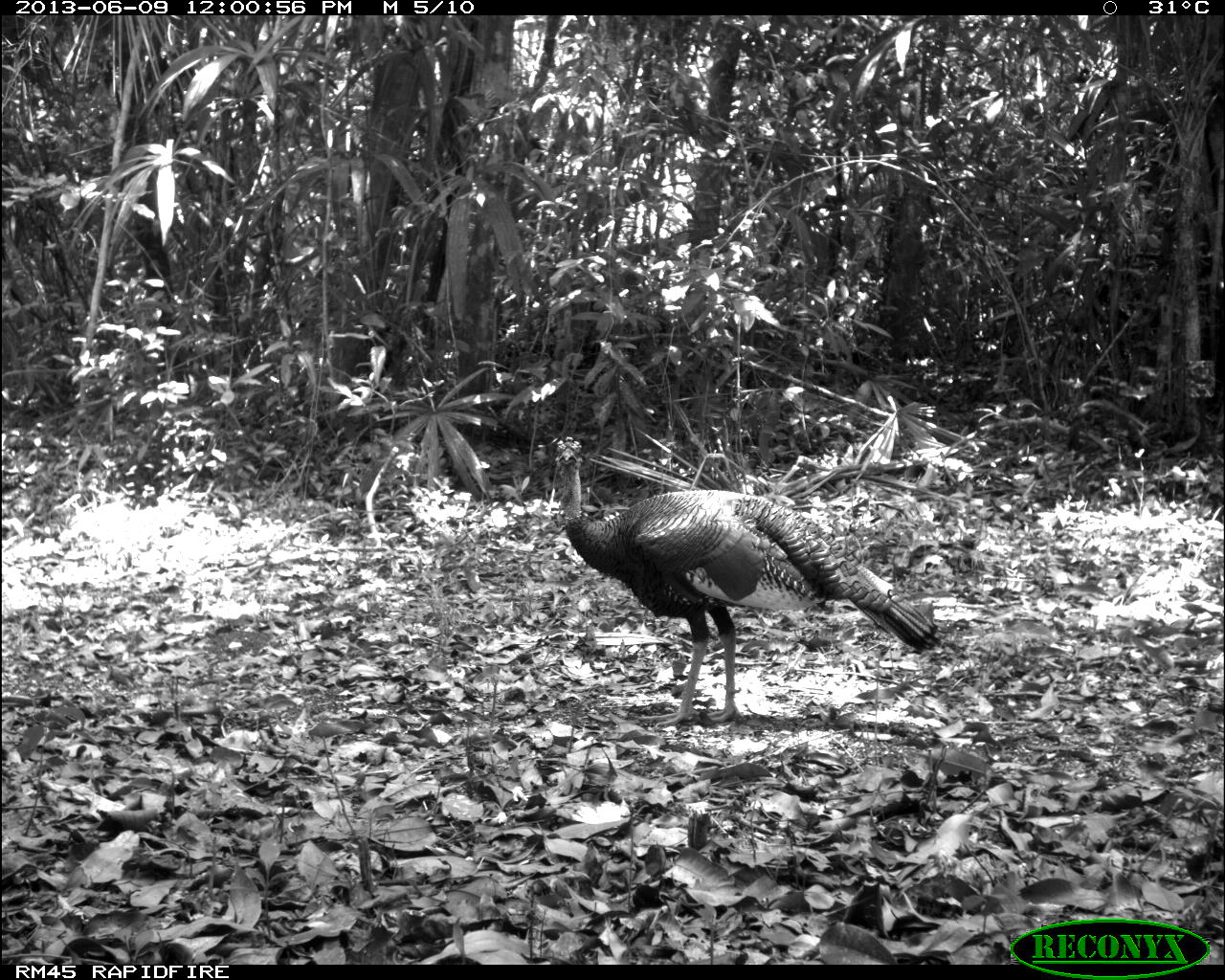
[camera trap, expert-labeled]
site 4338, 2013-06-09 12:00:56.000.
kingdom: Animalia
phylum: Chordata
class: Aves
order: Galliformes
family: Phasianidae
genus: Meleagris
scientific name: Meleagris ocellata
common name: ocellated turkey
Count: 1.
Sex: male.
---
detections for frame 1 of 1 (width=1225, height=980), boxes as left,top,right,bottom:
meleagris ocellata: 549,435,940,730